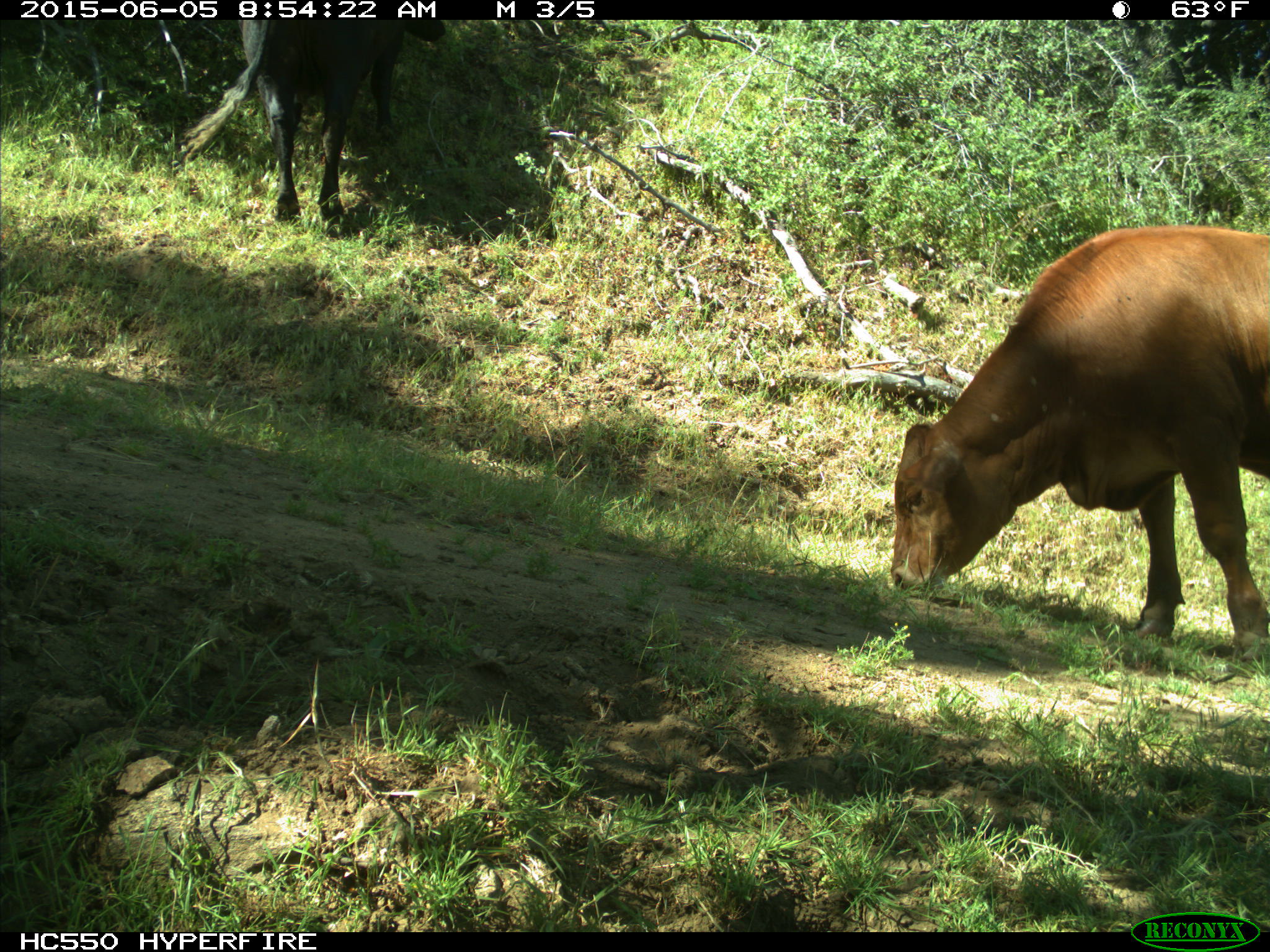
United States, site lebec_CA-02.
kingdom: Animalia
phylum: Chordata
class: Mammalia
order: Artiodactyla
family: Bovidae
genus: Bos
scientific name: Bos taurus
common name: domestic cow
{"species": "Bos taurus (domestic cow)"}